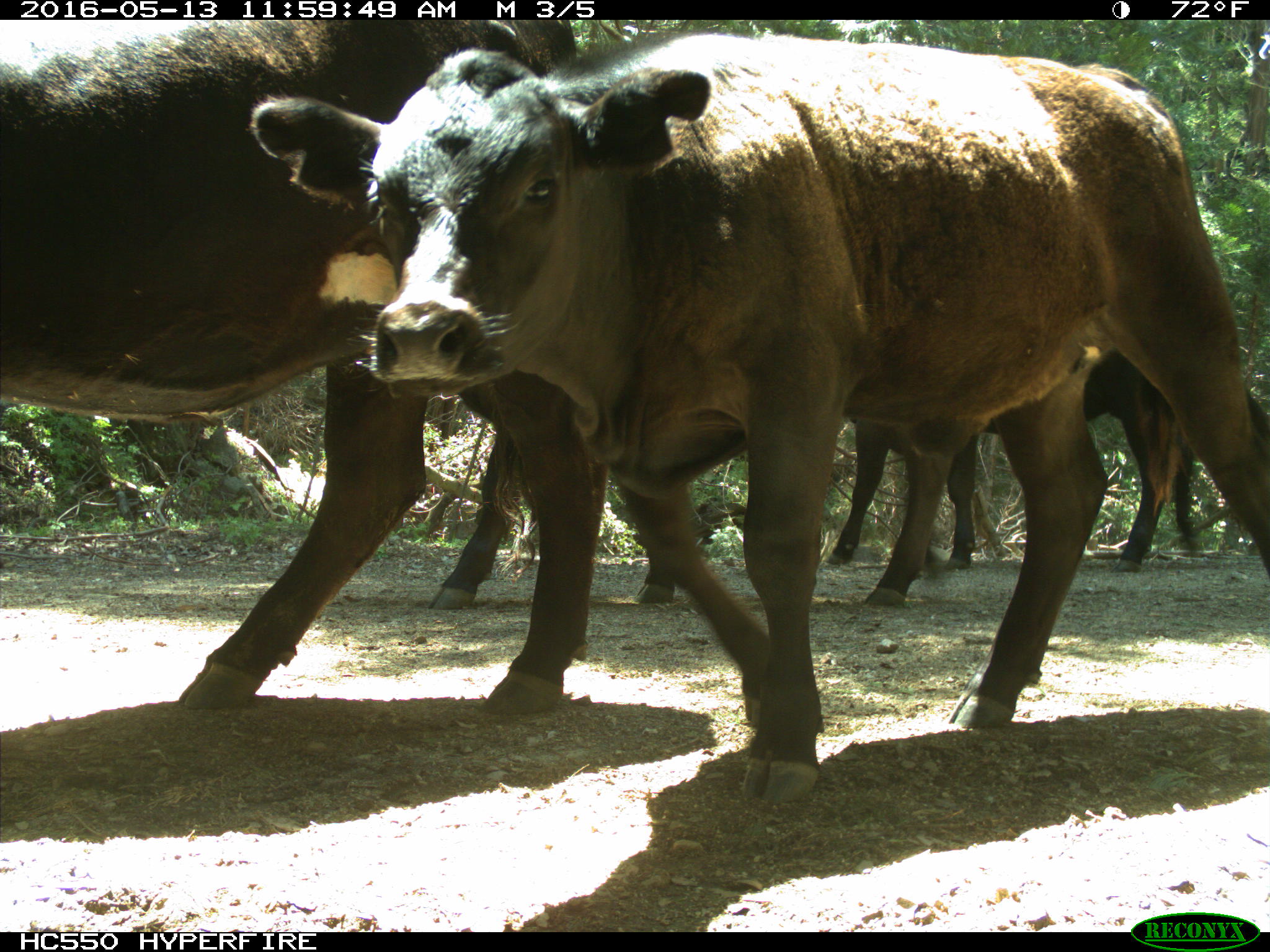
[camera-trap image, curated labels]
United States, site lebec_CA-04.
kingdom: Animalia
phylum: Chordata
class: Mammalia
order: Artiodactyla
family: Bovidae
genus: Bos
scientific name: Bos taurus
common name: domestic cow